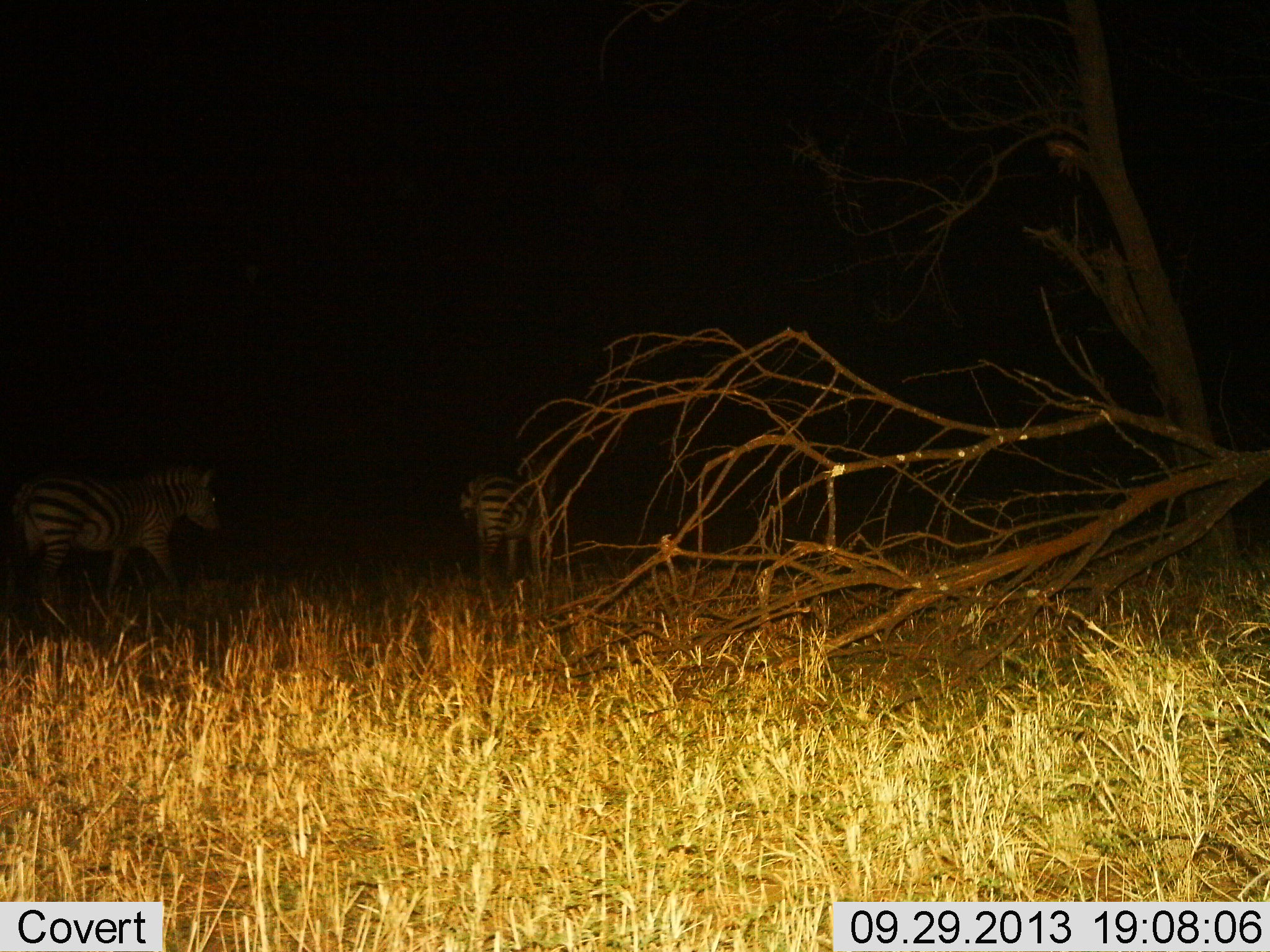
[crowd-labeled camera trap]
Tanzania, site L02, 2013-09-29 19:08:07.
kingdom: Animalia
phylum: Chordata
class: Mammalia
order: Perissodactyla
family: Equidae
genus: Equus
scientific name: Equus quagga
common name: plains zebra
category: zebra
Zebra (plains zebra) (Equus quagga), count 2. Behavior (volunteer vote fractions): standing 55%, resting 0%, moving 55%, interacting 0%. Young present (vote fraction): 0%. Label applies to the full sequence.